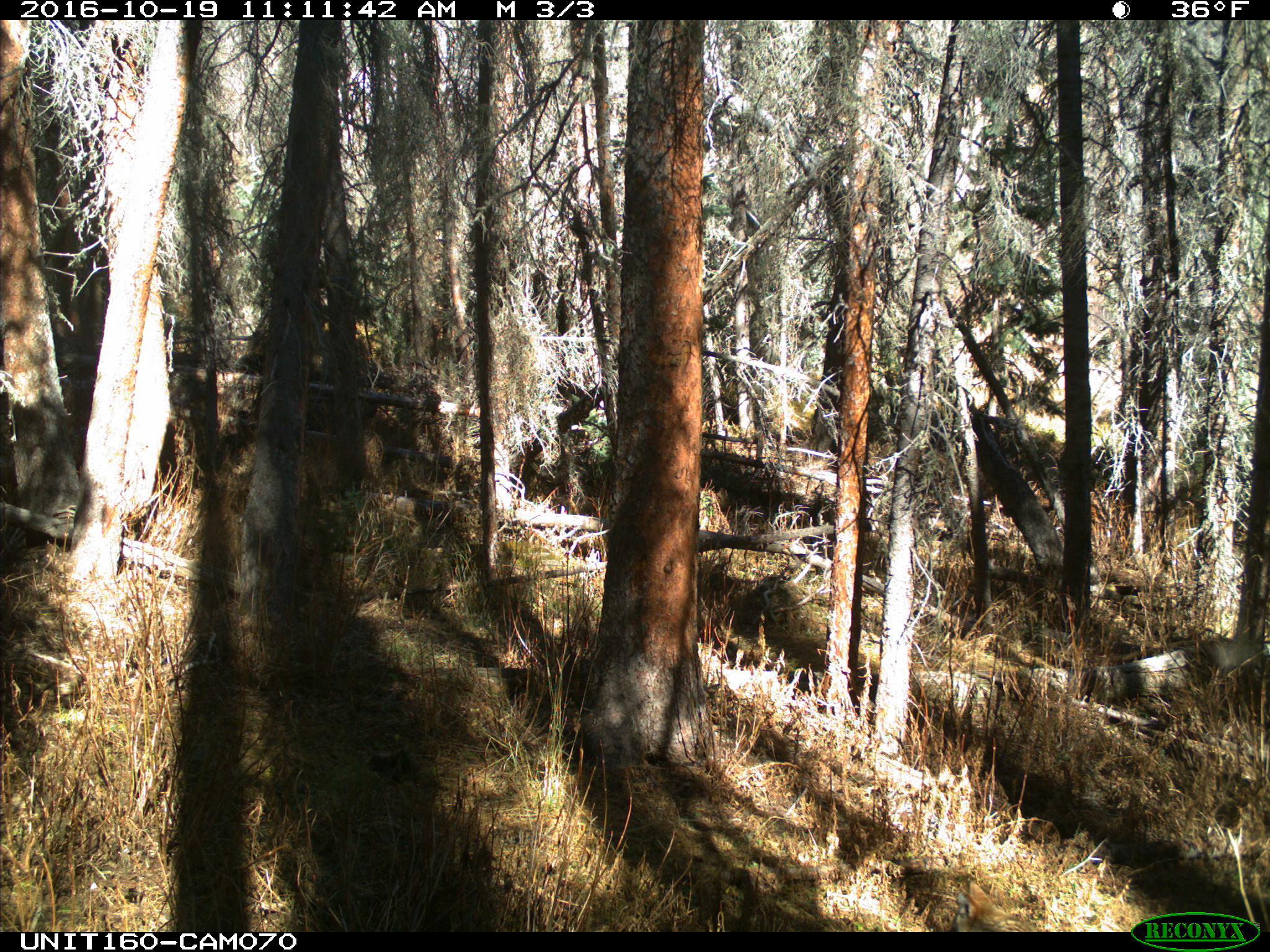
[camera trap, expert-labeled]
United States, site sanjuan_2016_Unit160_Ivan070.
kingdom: Animalia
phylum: Chordata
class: Mammalia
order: Carnivora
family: Canidae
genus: Canis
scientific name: Canis latrans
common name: coyote